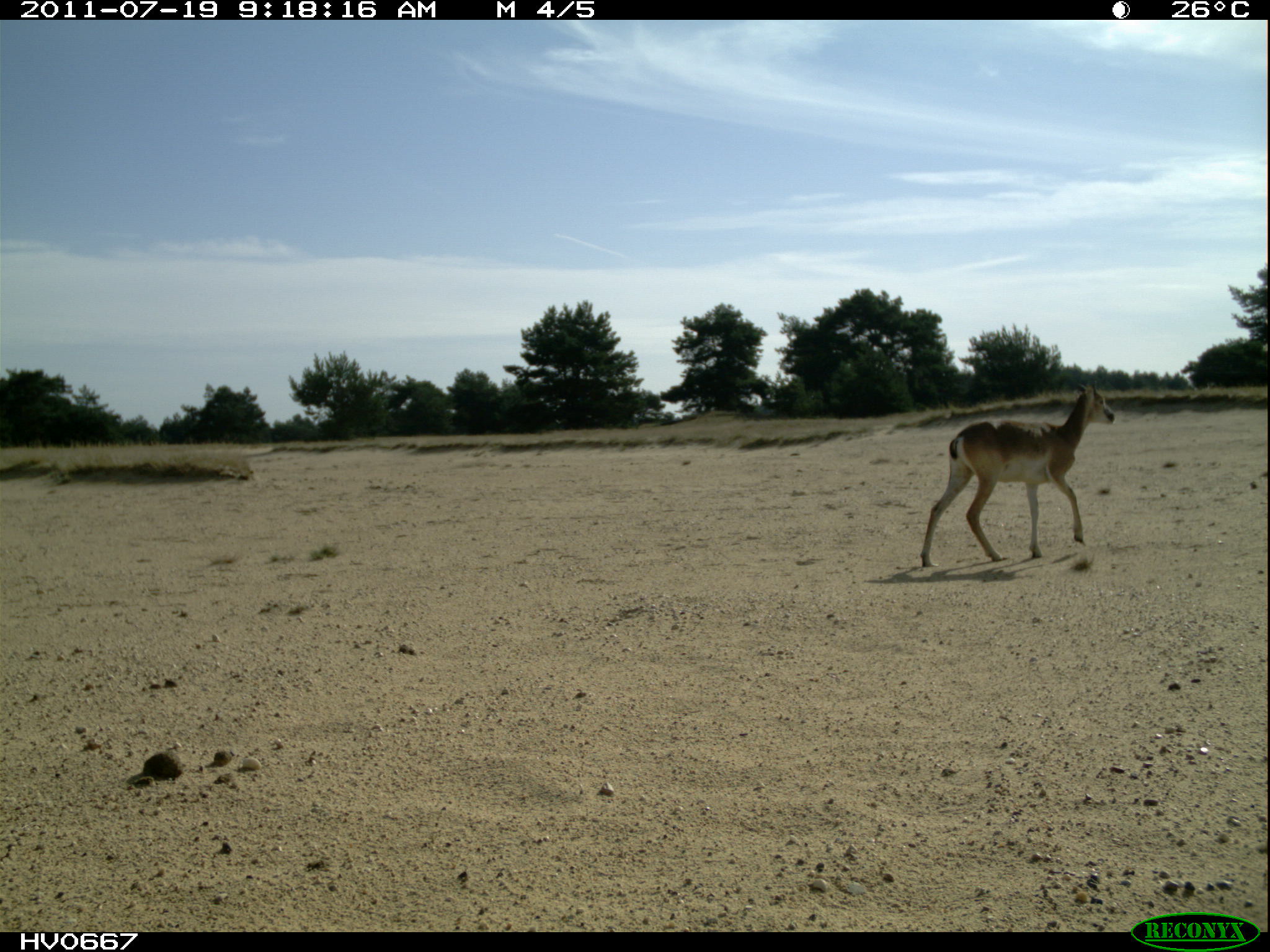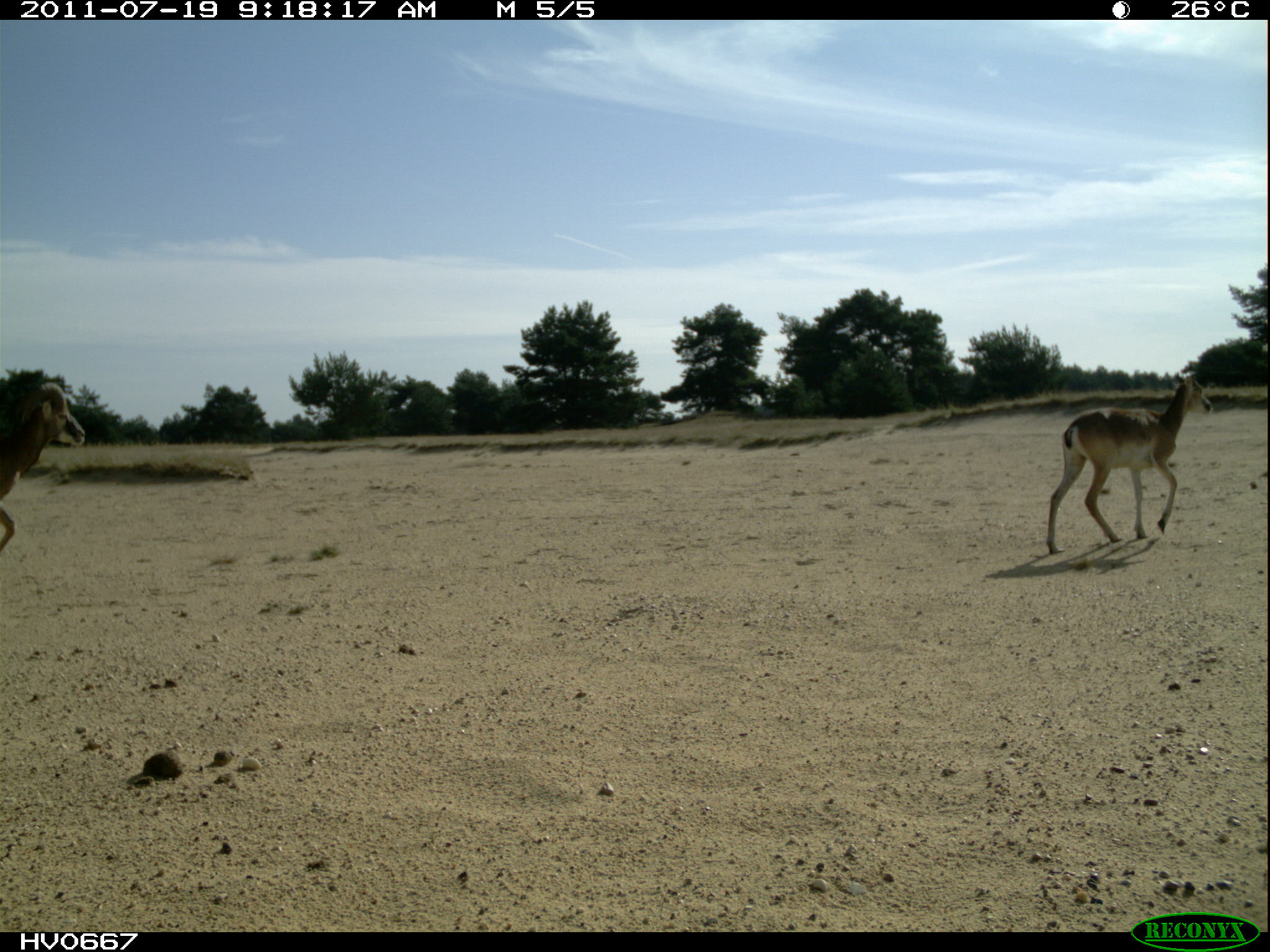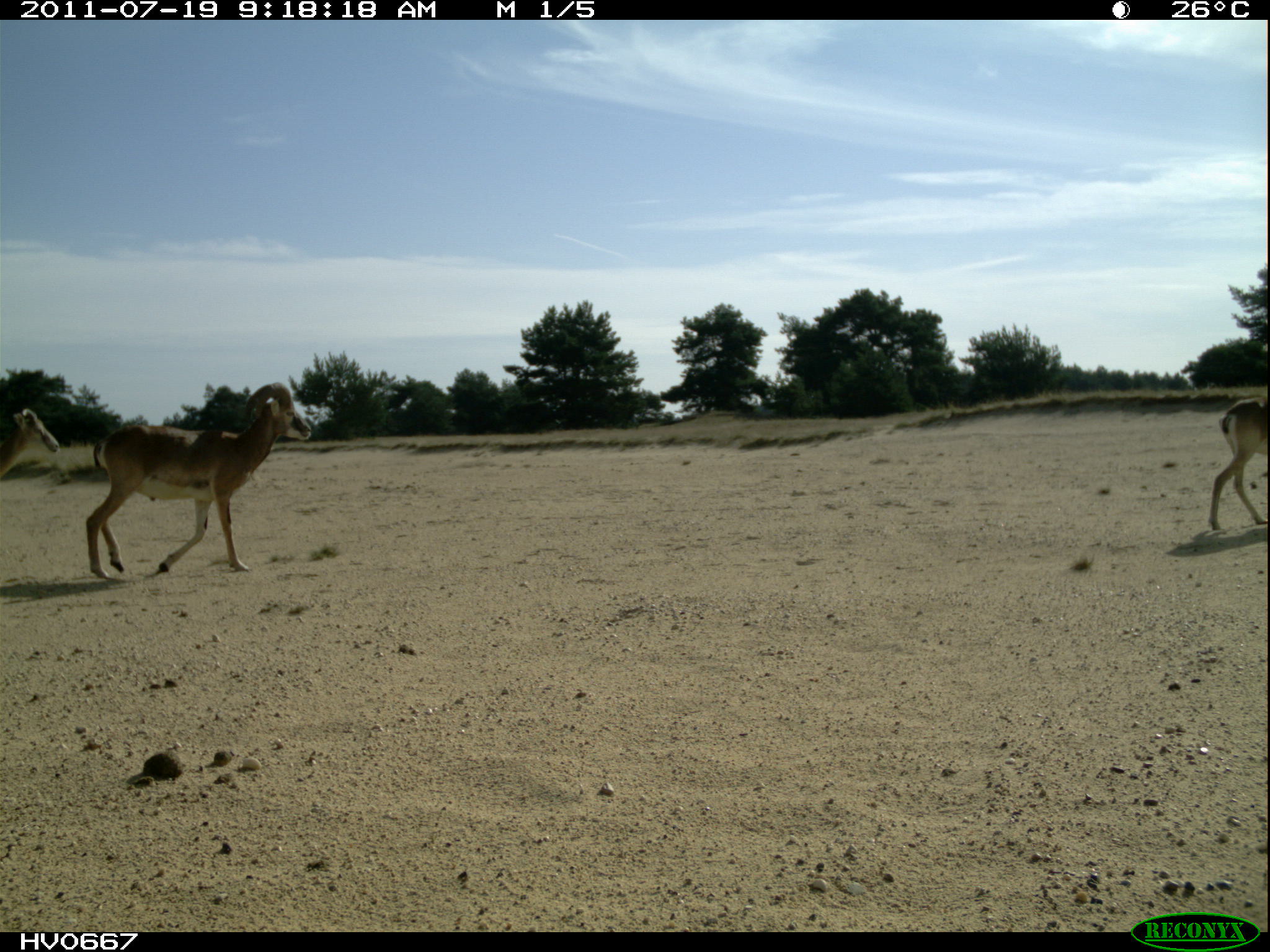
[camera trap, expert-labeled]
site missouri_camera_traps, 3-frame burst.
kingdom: Animalia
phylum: Chordata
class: Mammalia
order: Artiodactyla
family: Bovidae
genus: Ovis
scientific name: Ovis ammon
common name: mouflon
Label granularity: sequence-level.